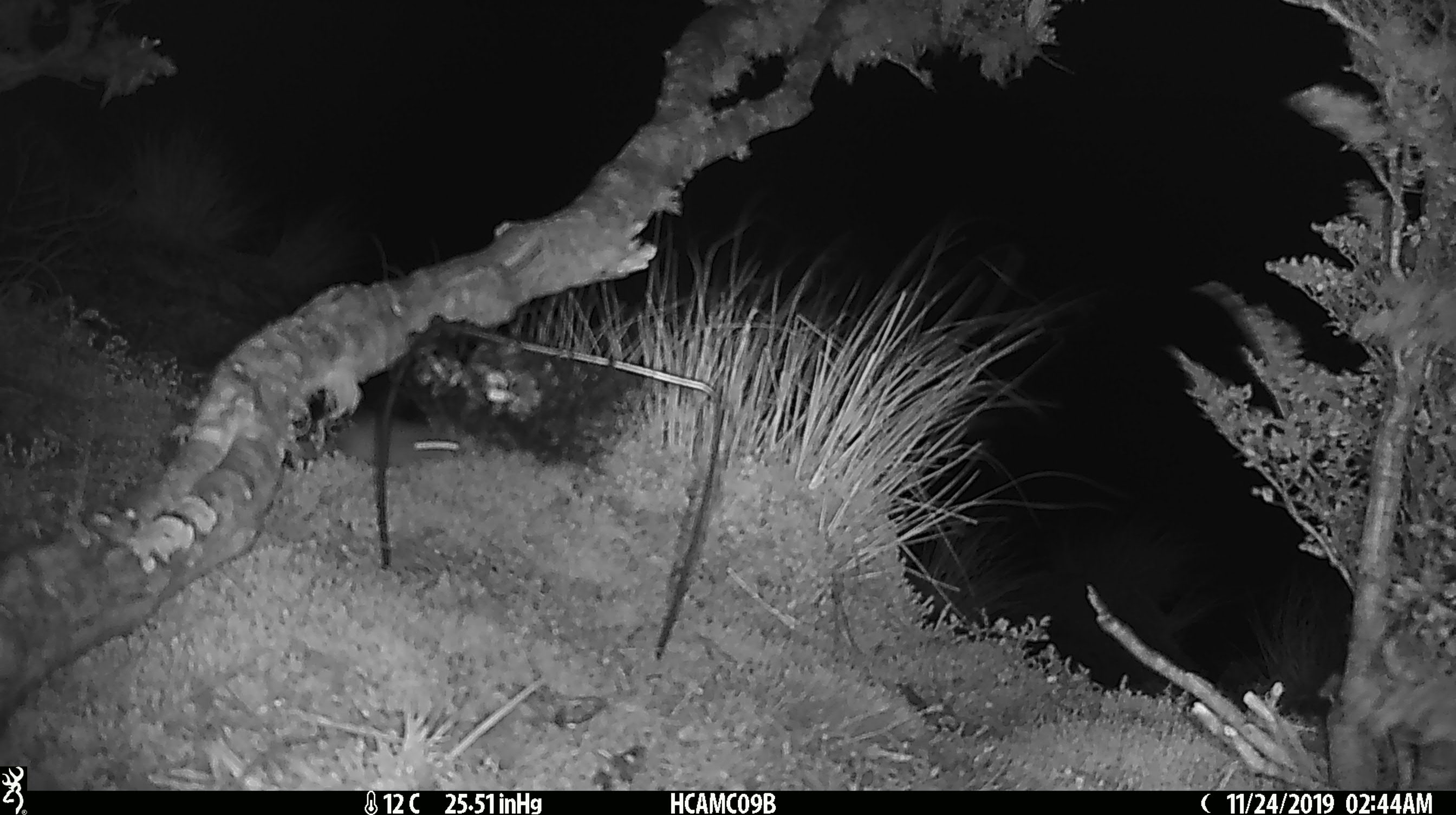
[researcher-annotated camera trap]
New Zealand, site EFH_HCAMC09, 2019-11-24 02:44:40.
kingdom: Animalia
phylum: Chordata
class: Mammalia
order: Rodentia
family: Muridae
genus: Mus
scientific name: Mus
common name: mouse